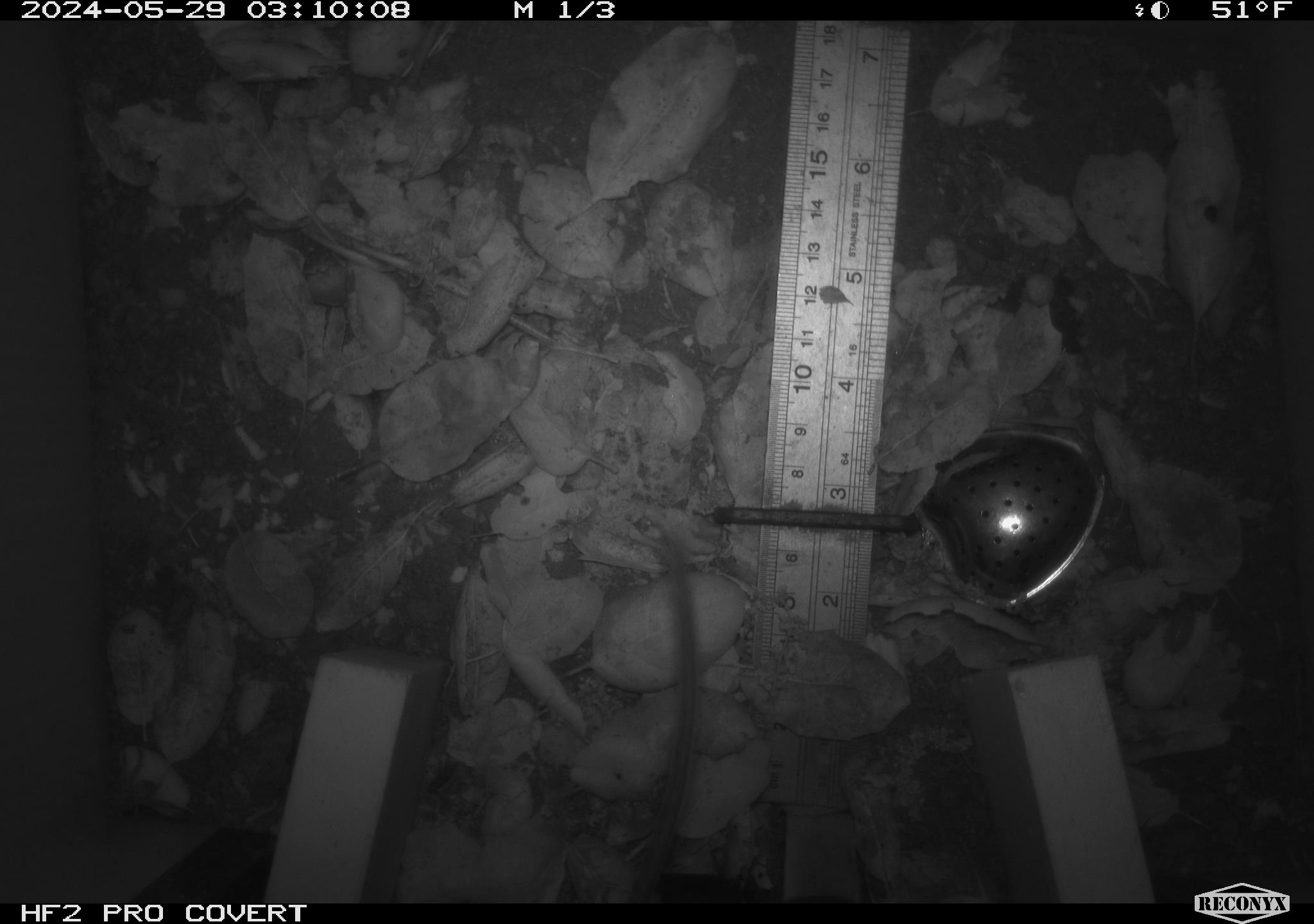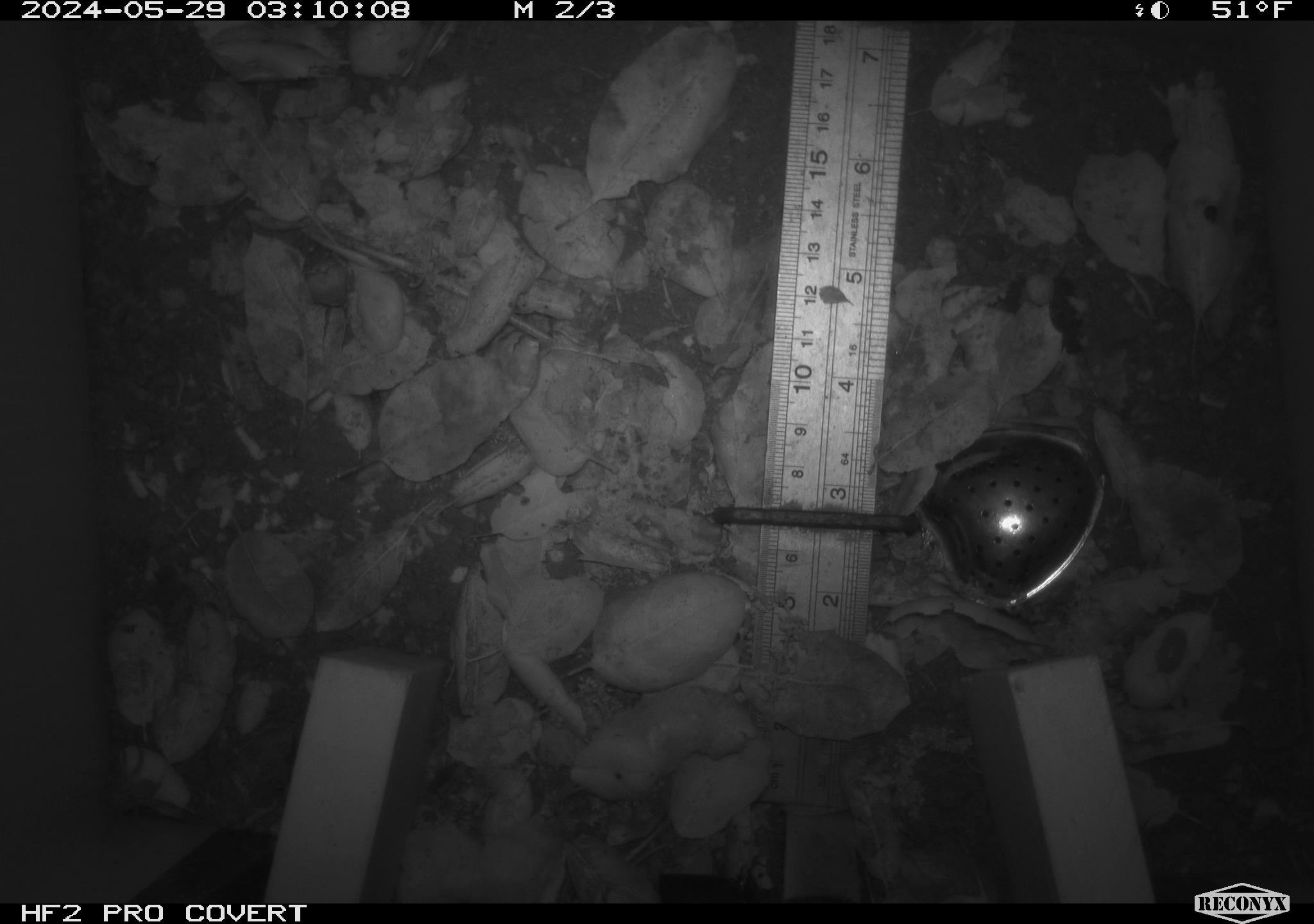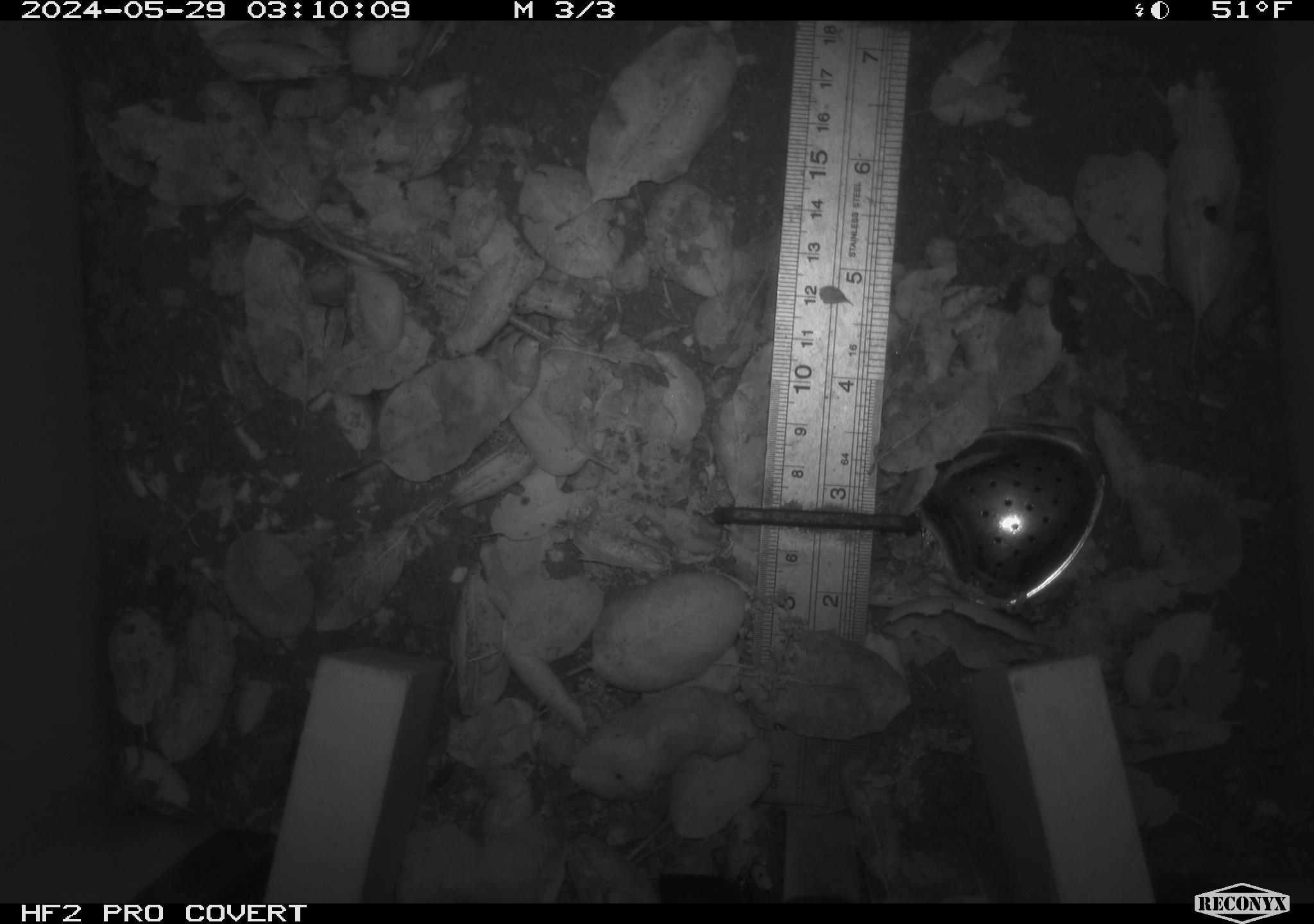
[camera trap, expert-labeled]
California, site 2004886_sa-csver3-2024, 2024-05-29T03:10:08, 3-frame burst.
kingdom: Animalia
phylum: Chordata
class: Mammalia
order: Rodentia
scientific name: Rodentia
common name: rodent